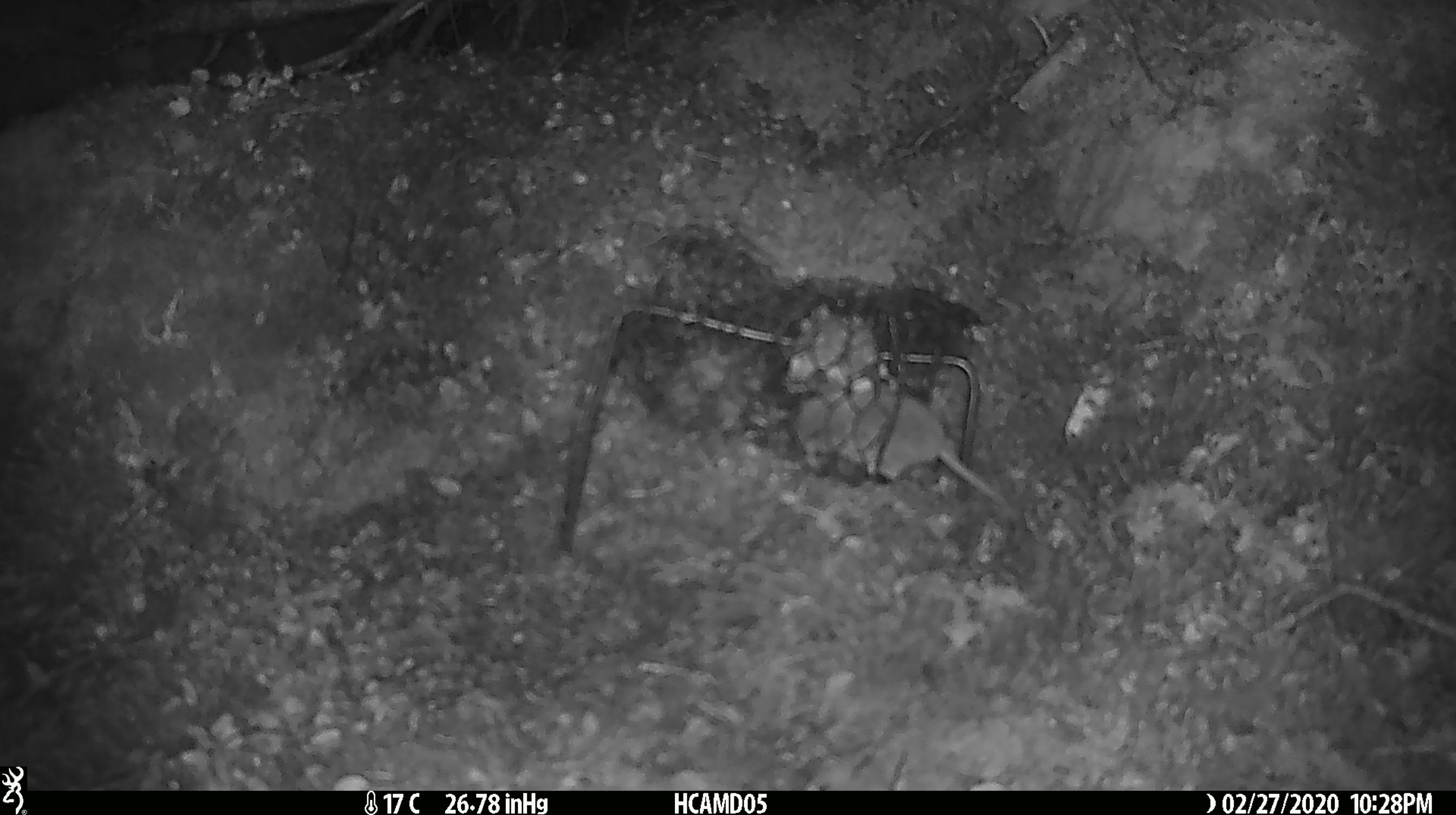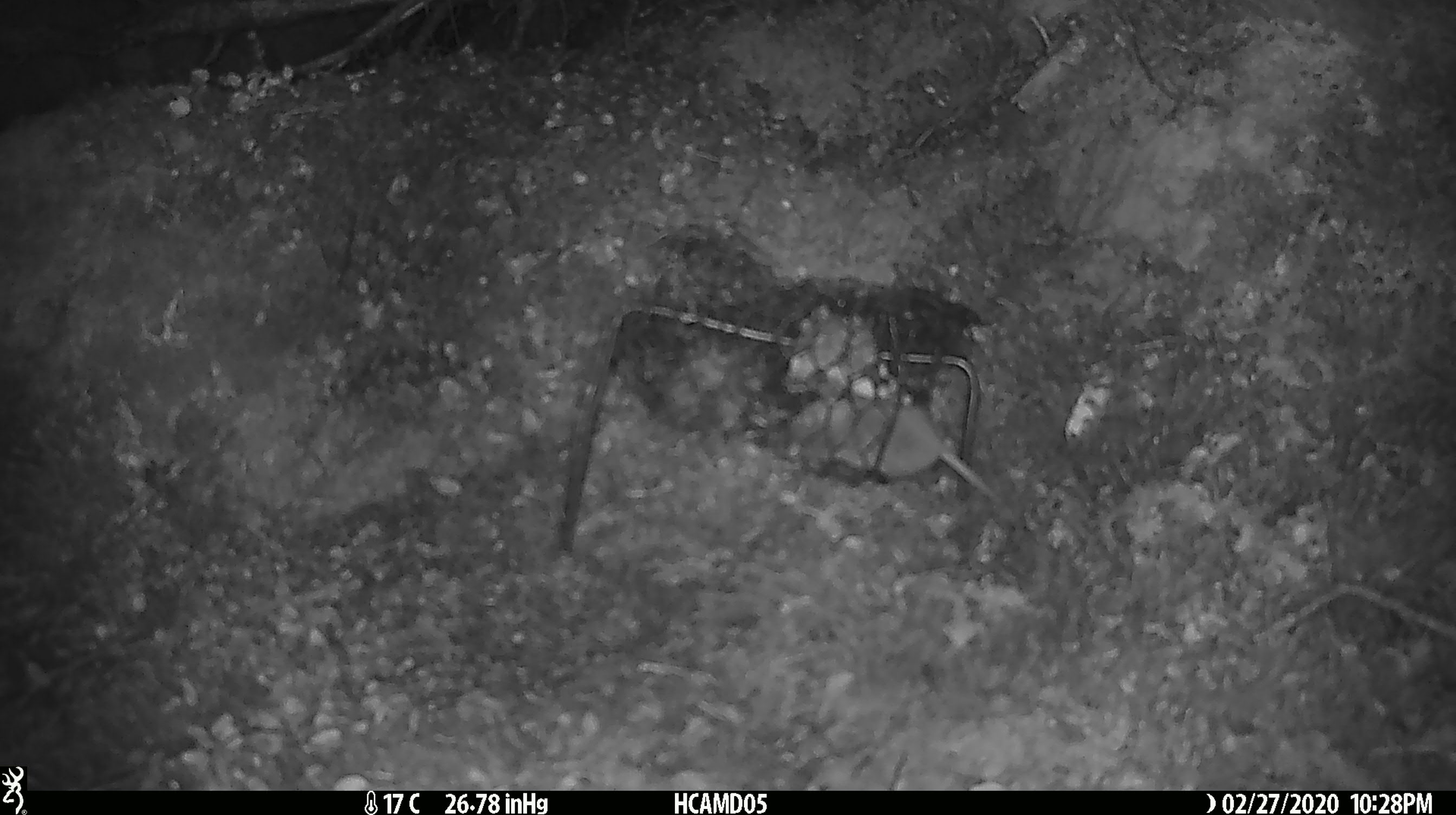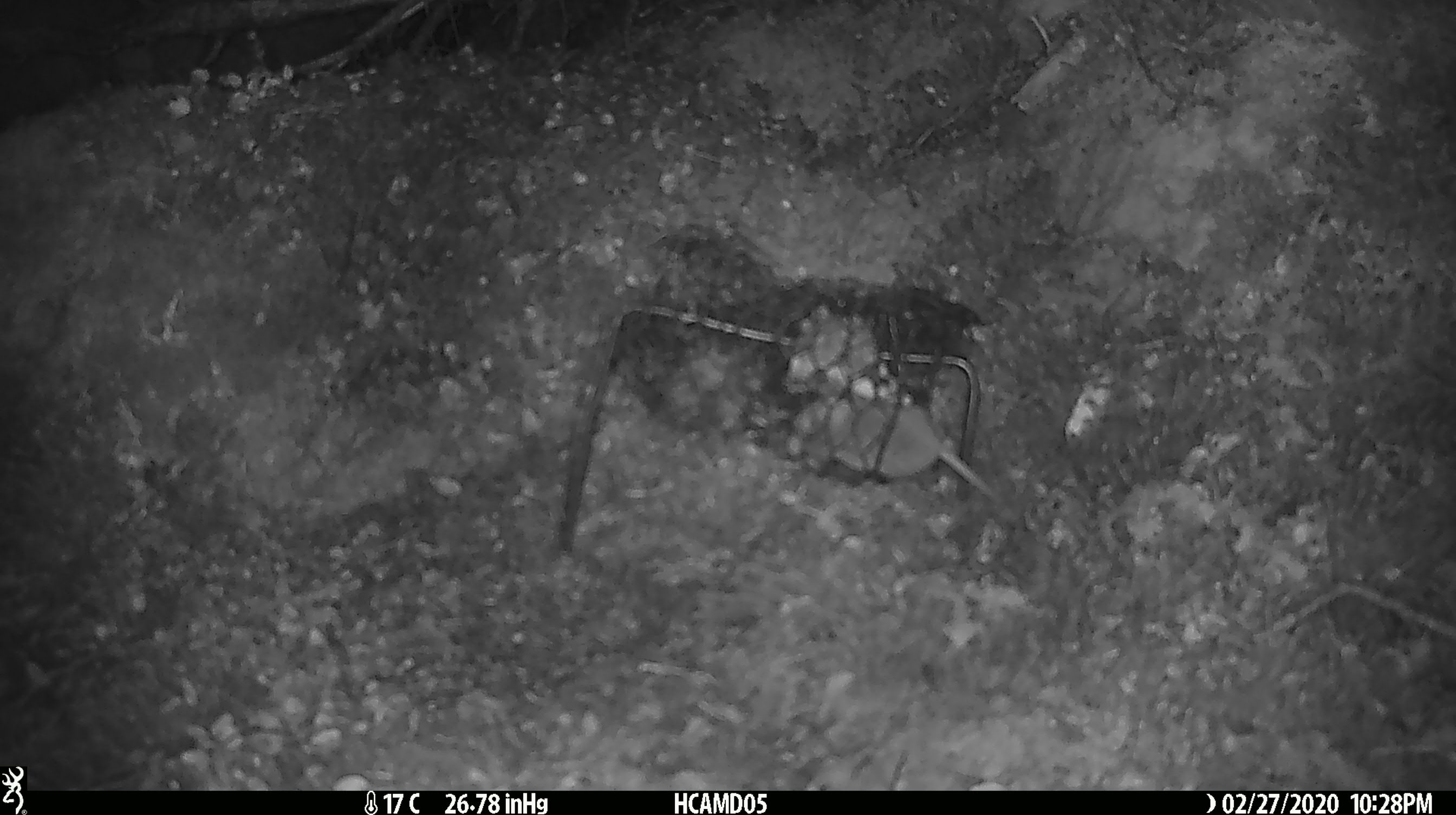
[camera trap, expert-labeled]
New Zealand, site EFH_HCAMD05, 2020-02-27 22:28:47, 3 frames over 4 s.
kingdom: Animalia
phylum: Chordata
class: Mammalia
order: Rodentia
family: Muridae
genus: Mus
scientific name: Mus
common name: mouse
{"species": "mouse (Mus)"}